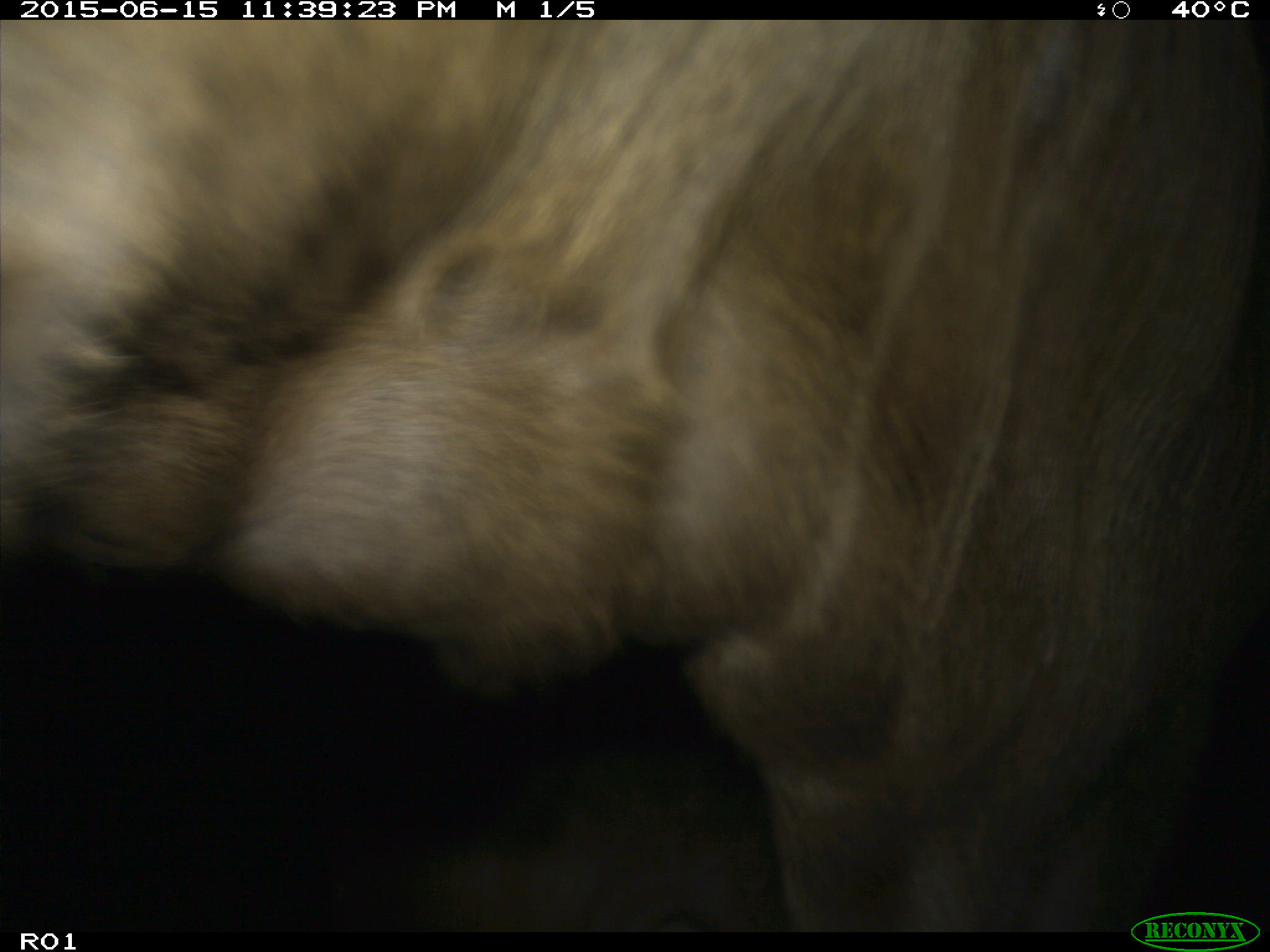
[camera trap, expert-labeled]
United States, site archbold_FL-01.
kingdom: Animalia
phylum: Chordata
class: Mammalia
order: Artiodactyla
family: Bovidae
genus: Bos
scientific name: Bos taurus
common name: domestic cow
Bos taurus (domestic cow).